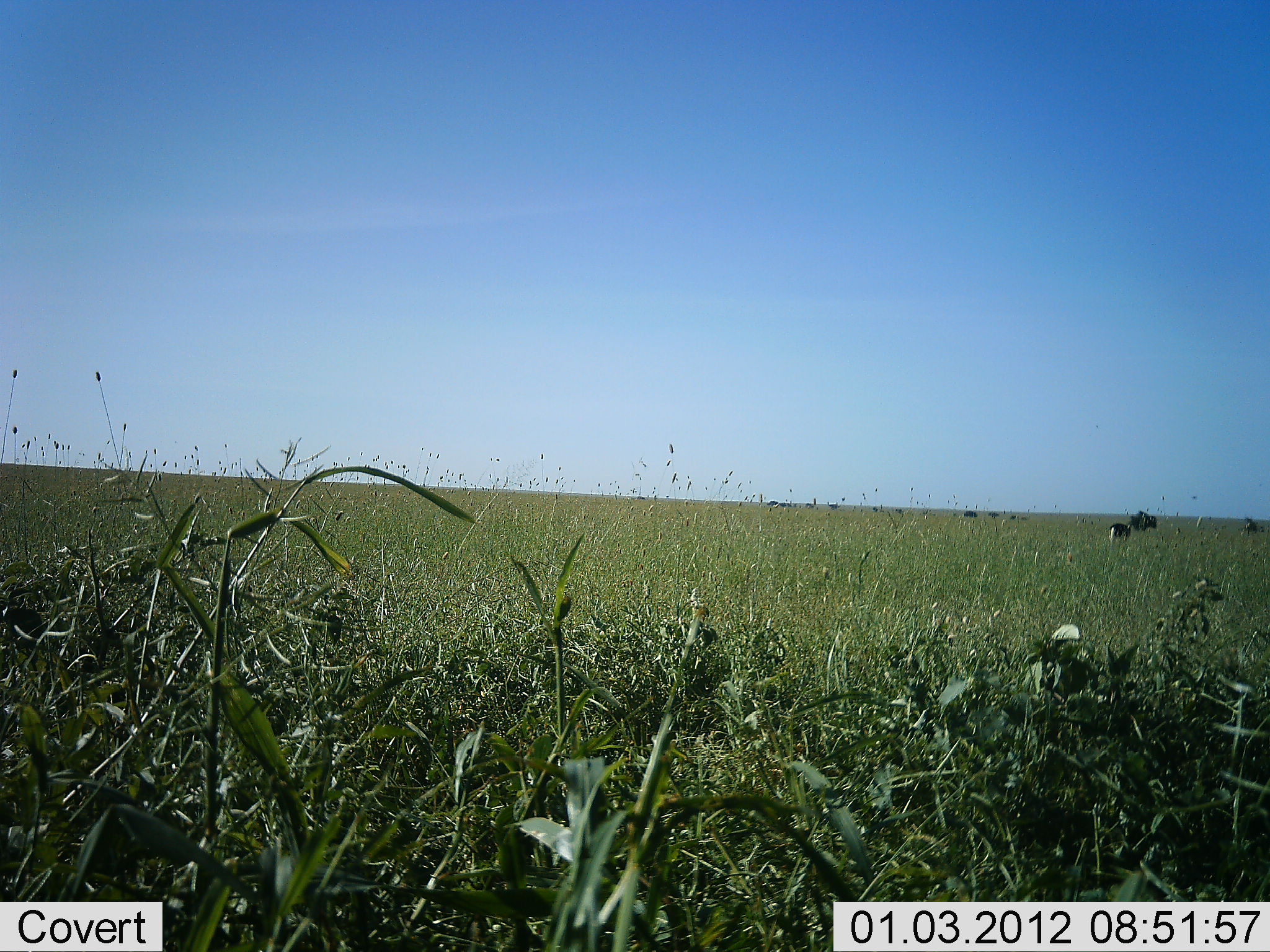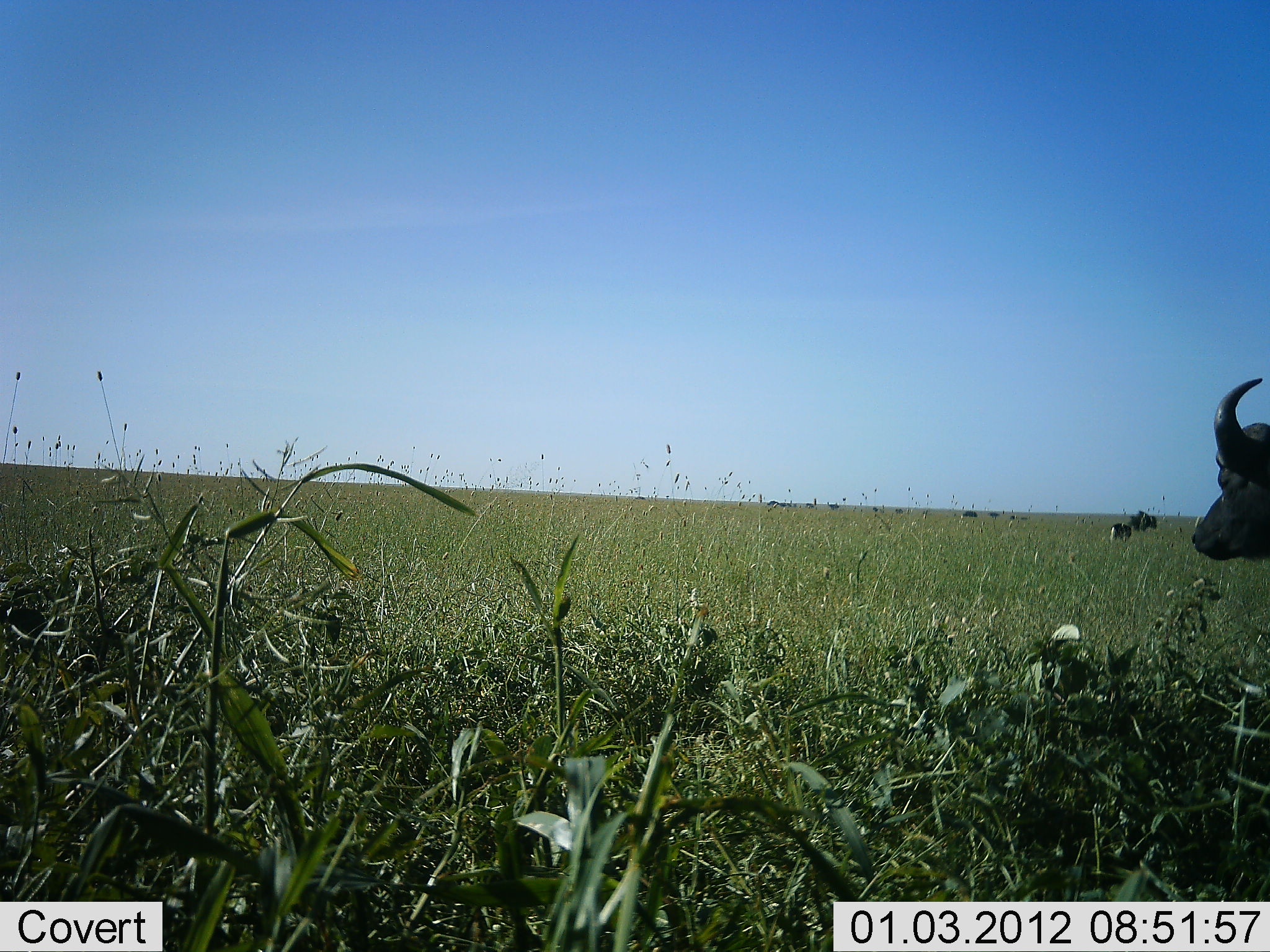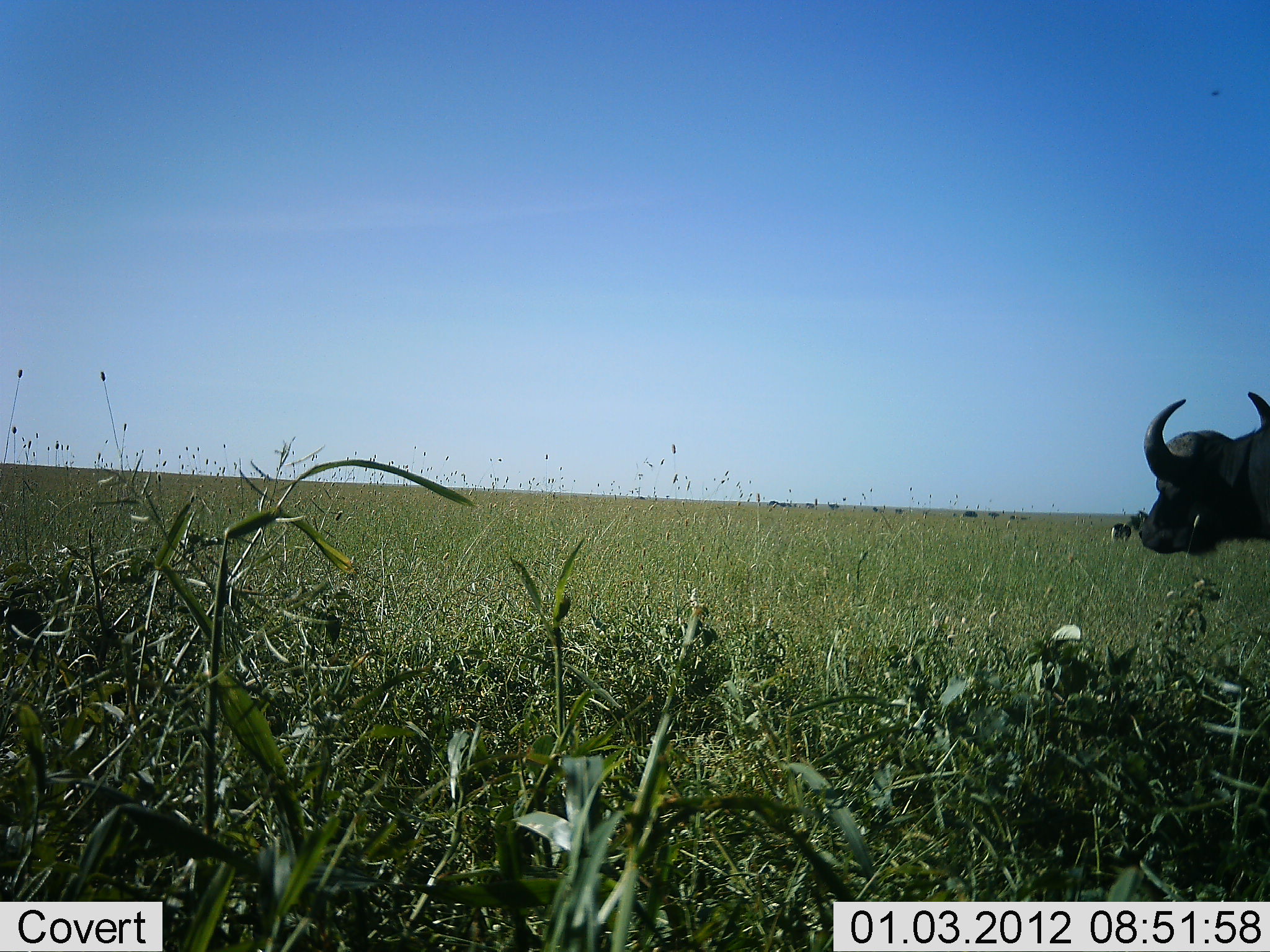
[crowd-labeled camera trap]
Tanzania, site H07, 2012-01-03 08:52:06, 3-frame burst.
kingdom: Animalia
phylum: Chordata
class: Mammalia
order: Artiodactyla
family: Bovidae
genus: Syncerus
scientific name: Syncerus caffer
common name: cape buffalo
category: buffalo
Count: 1.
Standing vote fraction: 31%.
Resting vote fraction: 0%.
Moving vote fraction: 69%.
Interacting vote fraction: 0%.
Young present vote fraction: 0%.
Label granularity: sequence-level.